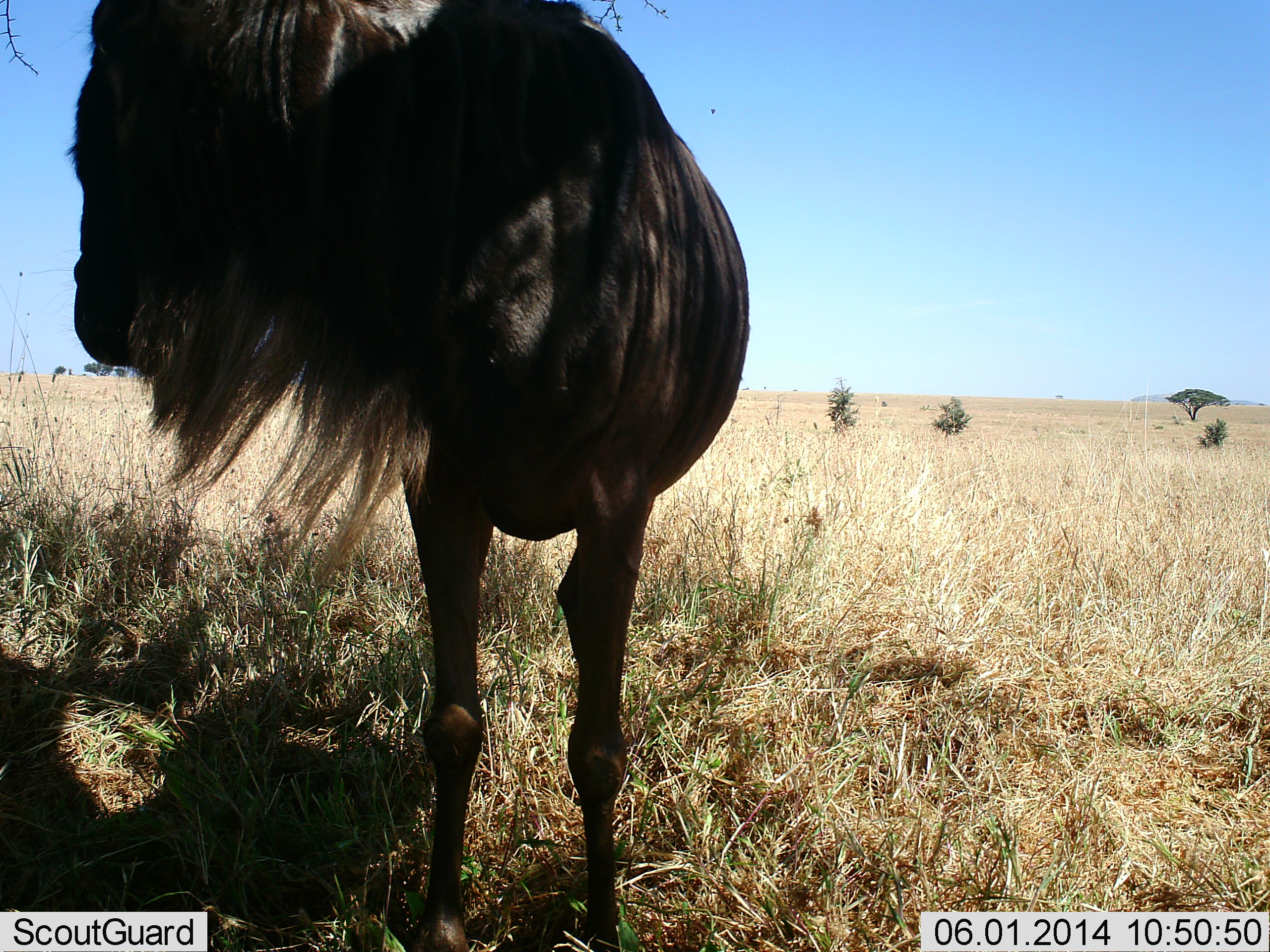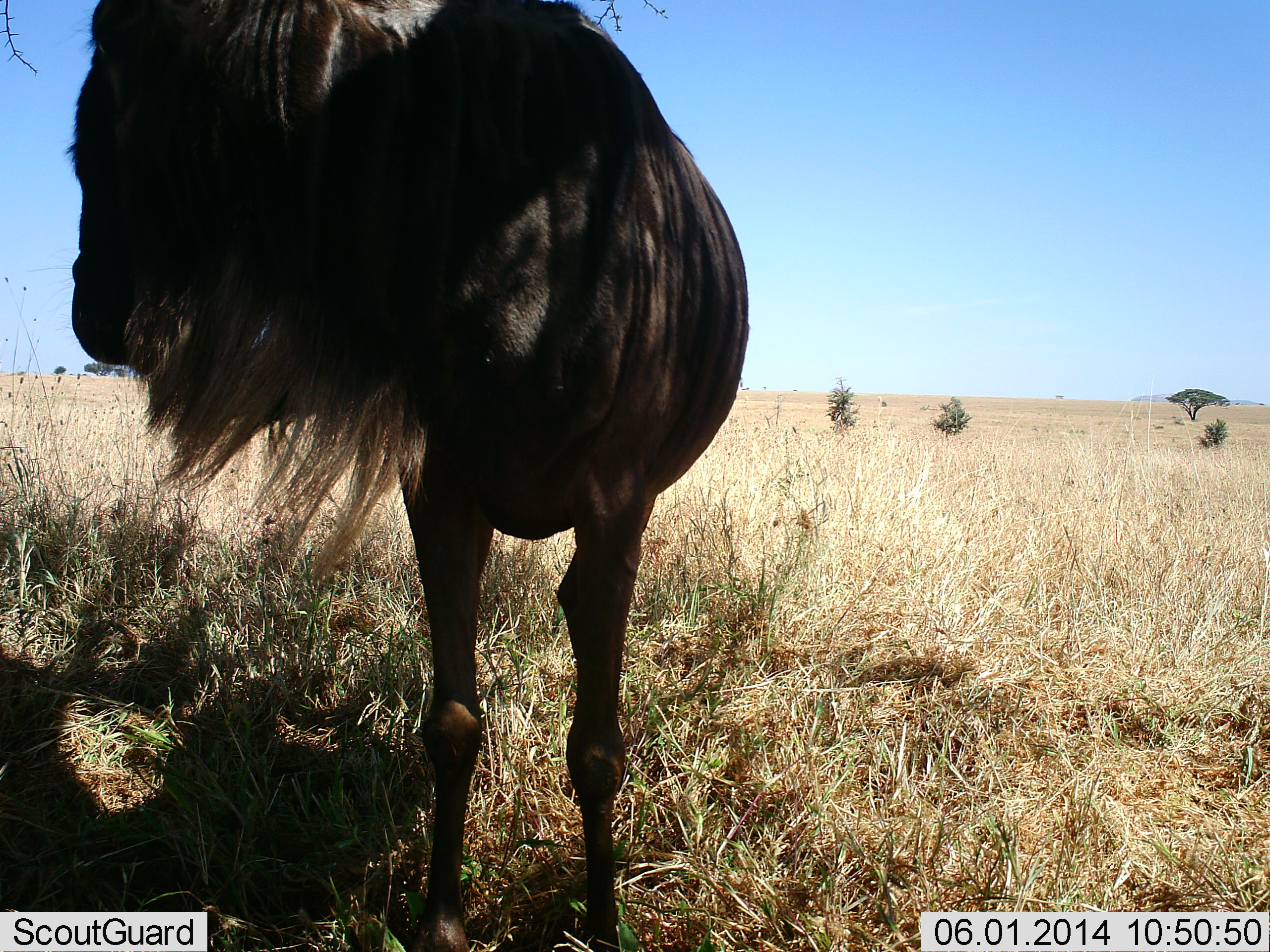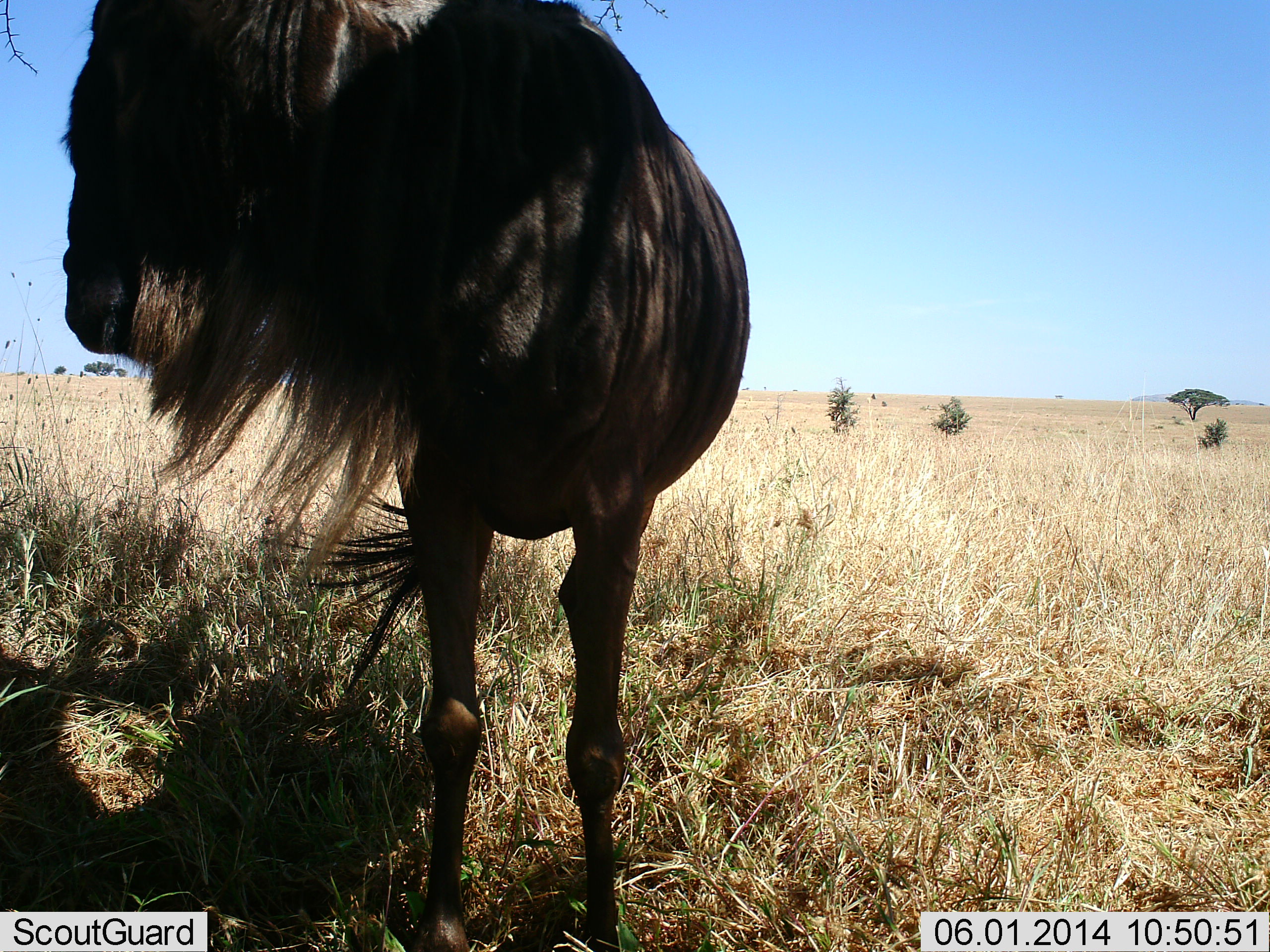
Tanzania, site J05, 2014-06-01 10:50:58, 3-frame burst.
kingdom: Animalia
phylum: Chordata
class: Mammalia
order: Artiodactyla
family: Bovidae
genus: Connochaetes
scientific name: Connochaetes taurinus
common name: blue wildebeest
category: wildebeest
Wildebeest (blue wildebeest) (Connochaetes taurinus), count 1. Behavior (volunteer vote fractions): standing 92%, resting 17%, moving 0%, interacting 0%. Young present (vote fraction): 0%. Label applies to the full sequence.